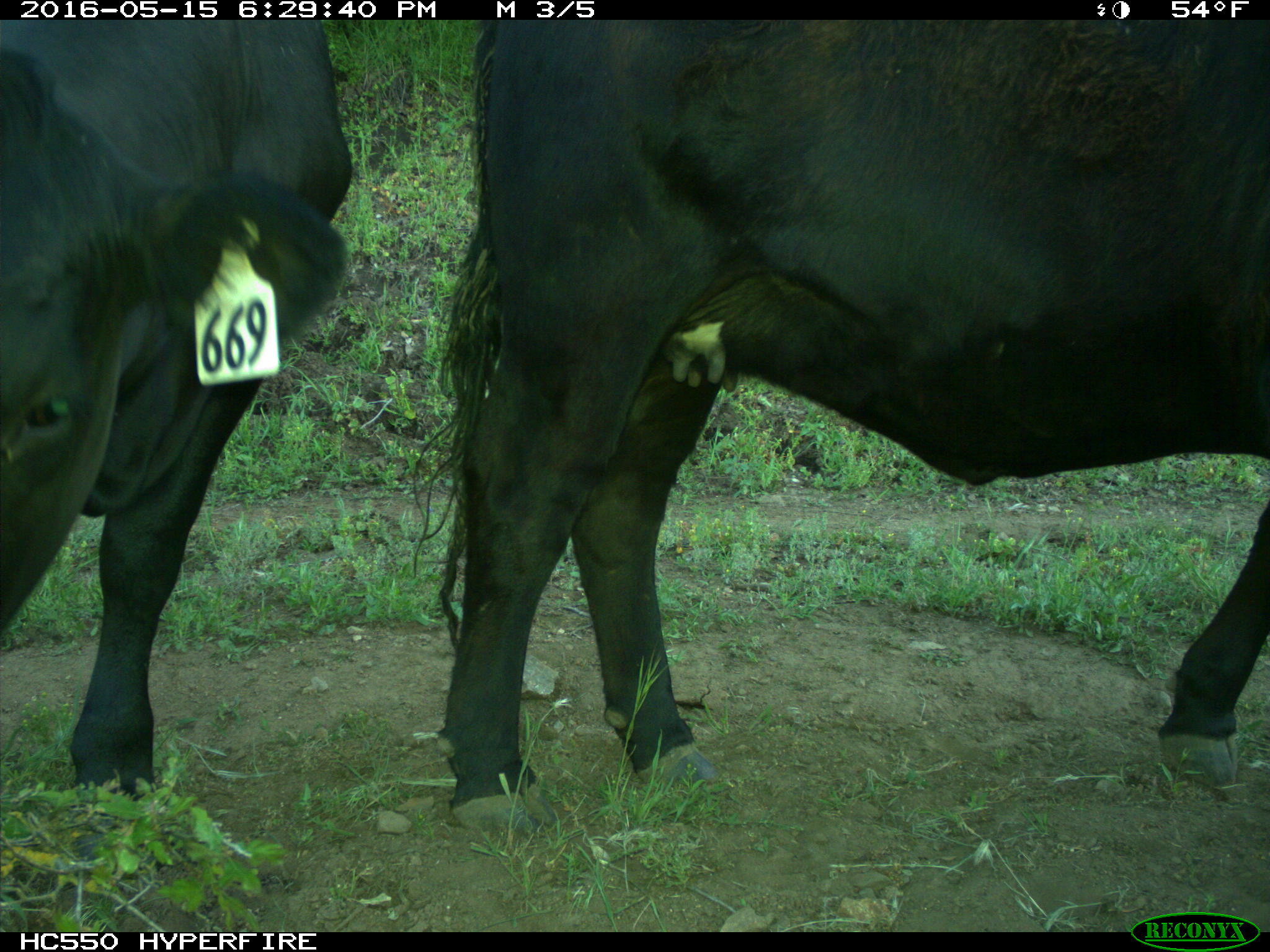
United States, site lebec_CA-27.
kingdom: Animalia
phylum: Chordata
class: Mammalia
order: Artiodactyla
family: Bovidae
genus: Bos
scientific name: Bos taurus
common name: domestic cow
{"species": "Bos taurus (domestic cow)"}